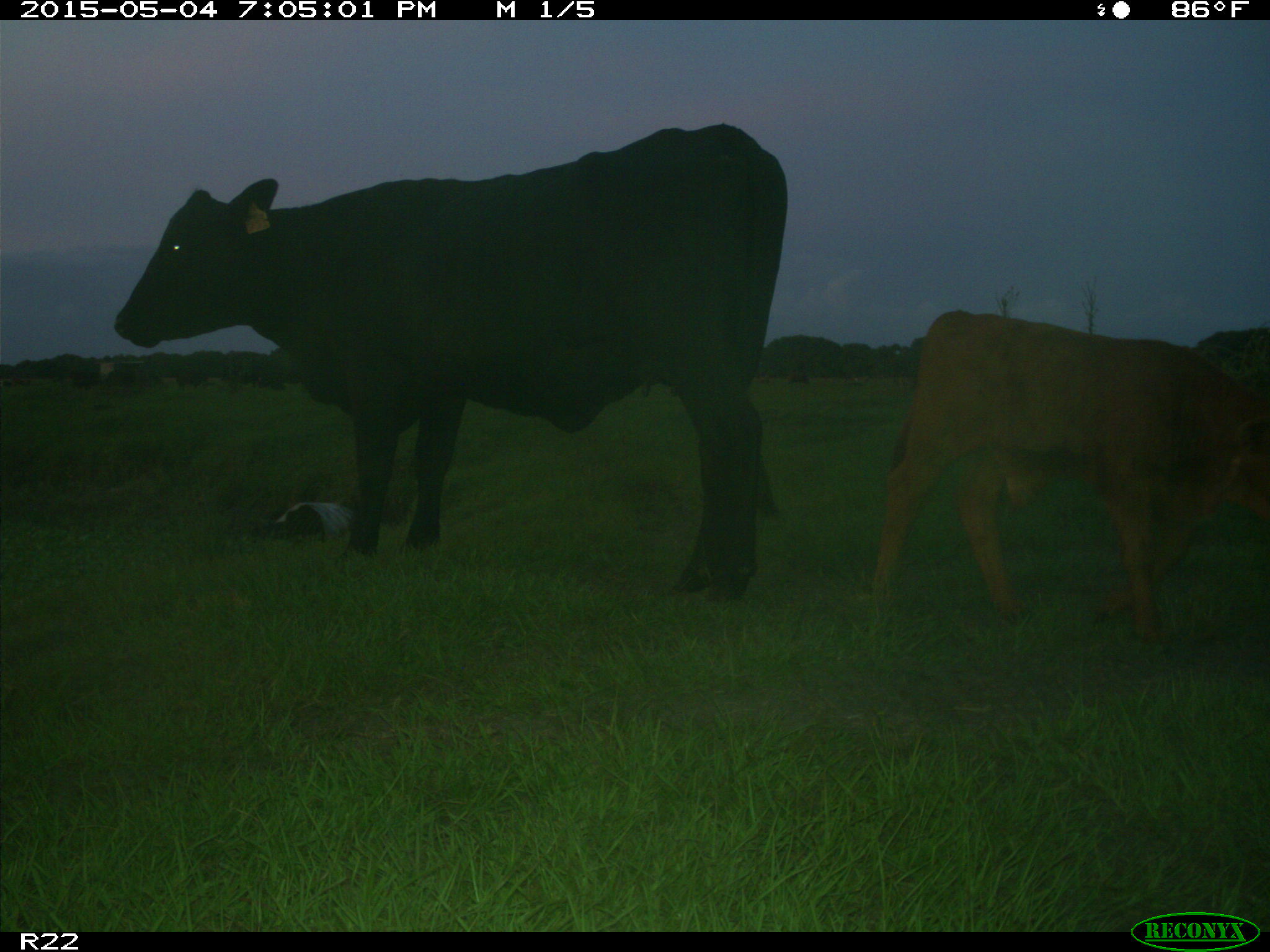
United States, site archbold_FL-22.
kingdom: Animalia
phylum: Chordata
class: Mammalia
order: Artiodactyla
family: Bovidae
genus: Bos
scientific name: Bos taurus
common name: domestic cow